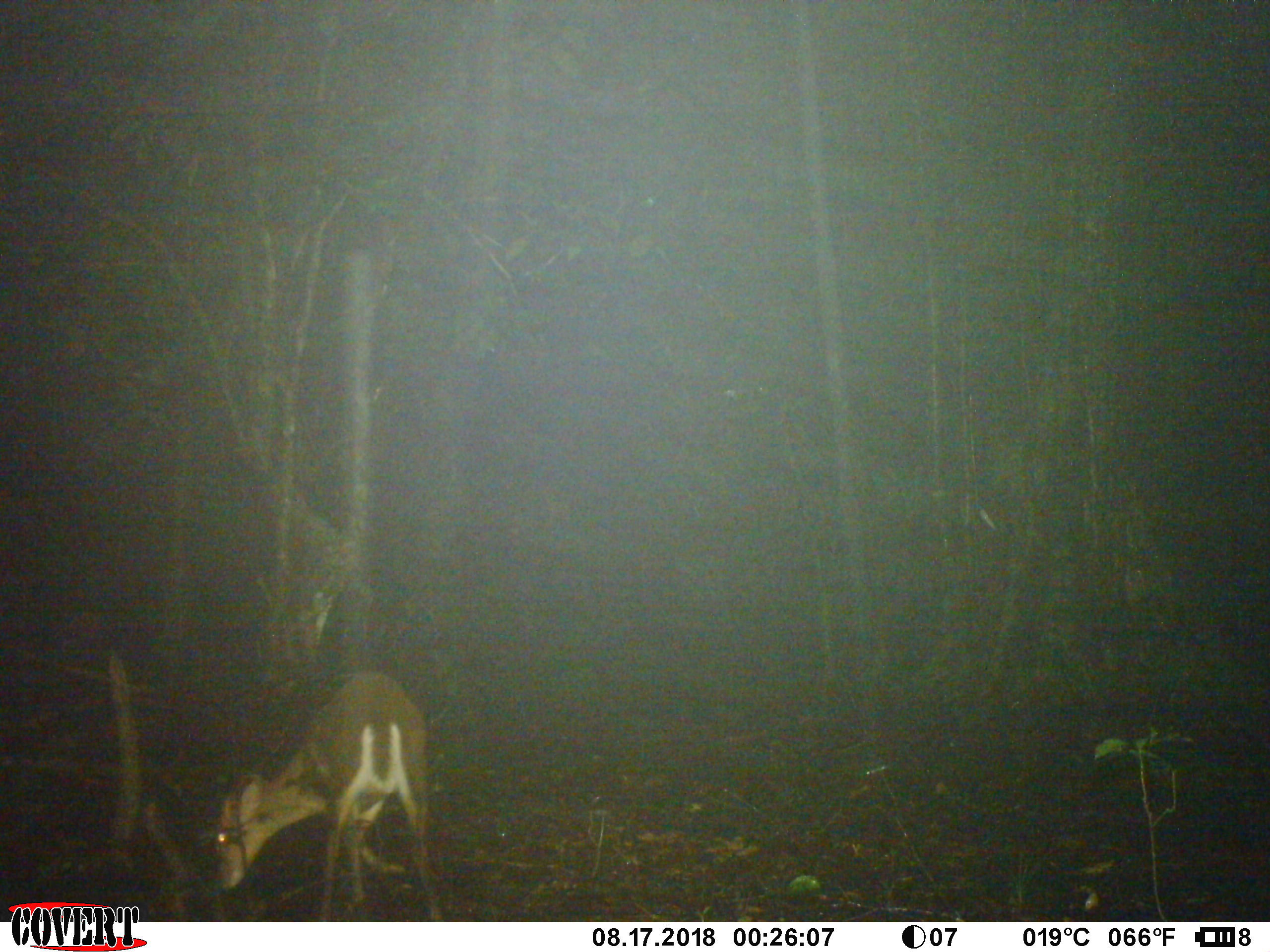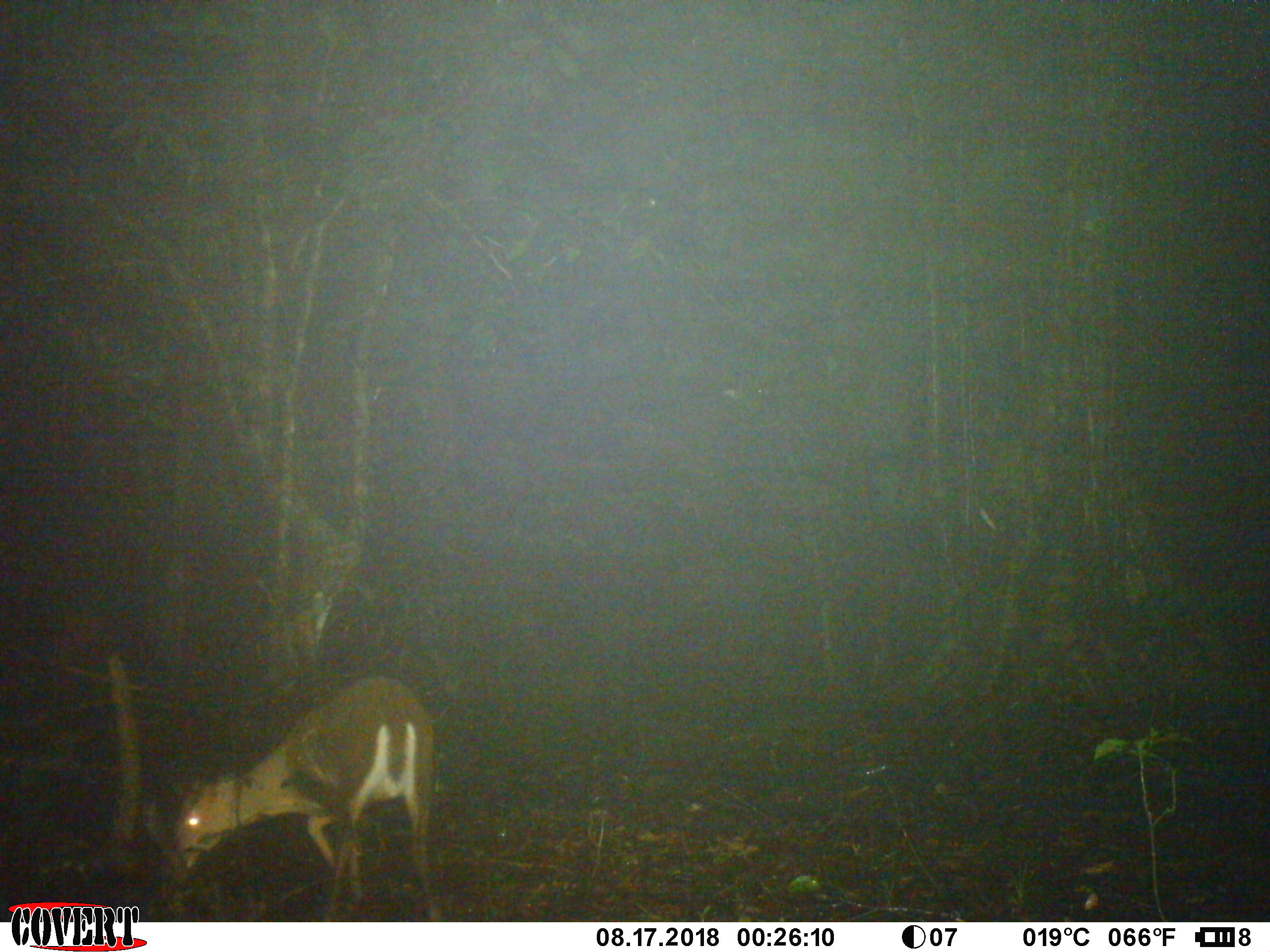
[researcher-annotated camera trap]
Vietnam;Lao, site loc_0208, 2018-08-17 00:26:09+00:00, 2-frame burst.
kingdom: Animalia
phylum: Chordata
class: Mammalia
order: Artiodactyla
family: Cervidae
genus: Muntiacus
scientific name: Muntiacus rooseveltorum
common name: roosevelt's muntjac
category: roosevelts muntjac group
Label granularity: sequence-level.